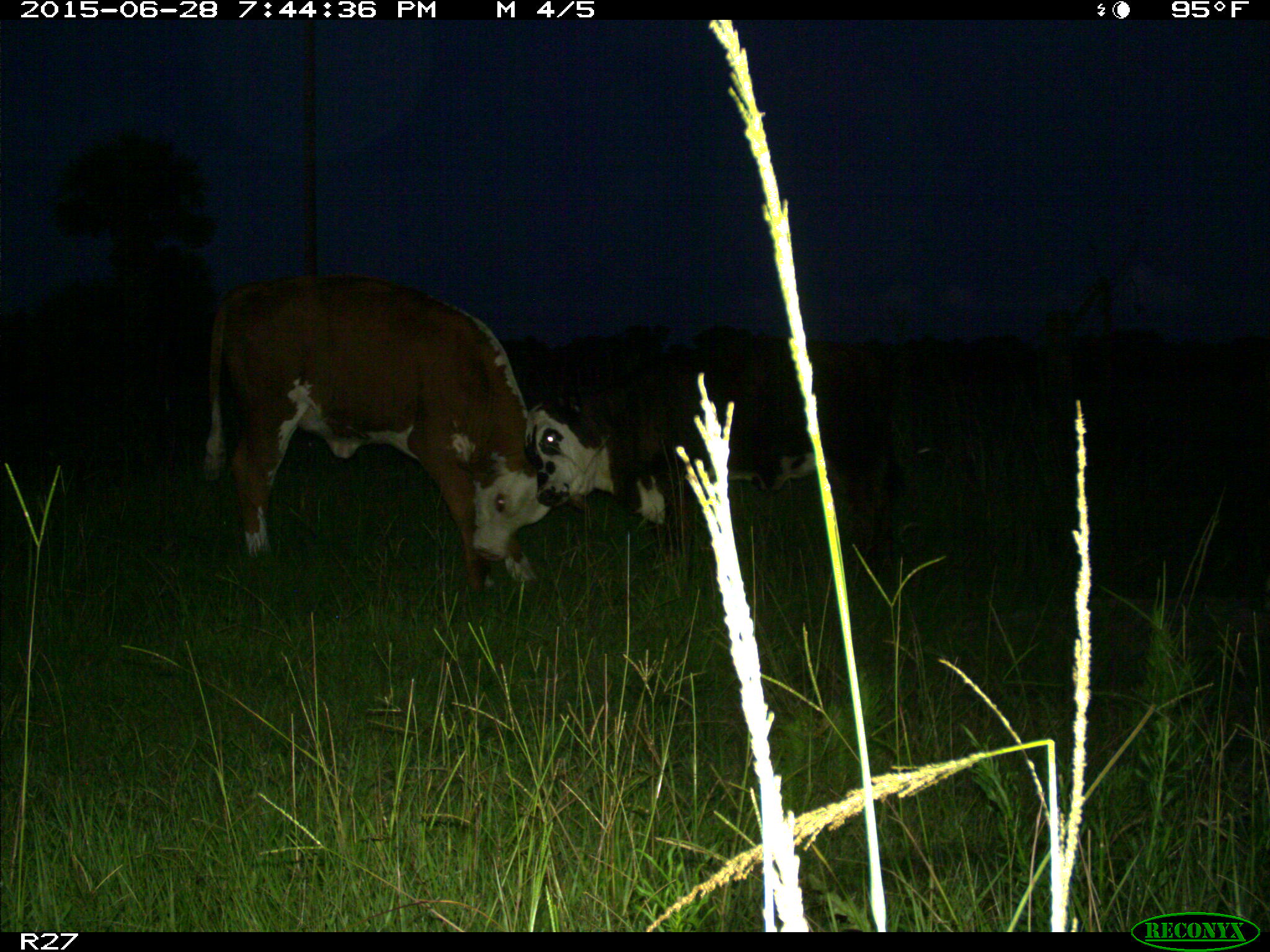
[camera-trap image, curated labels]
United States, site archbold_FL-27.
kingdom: Animalia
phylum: Chordata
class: Mammalia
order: Artiodactyla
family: Bovidae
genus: Bos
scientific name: Bos taurus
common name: domestic cow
Bos taurus (domestic cow).